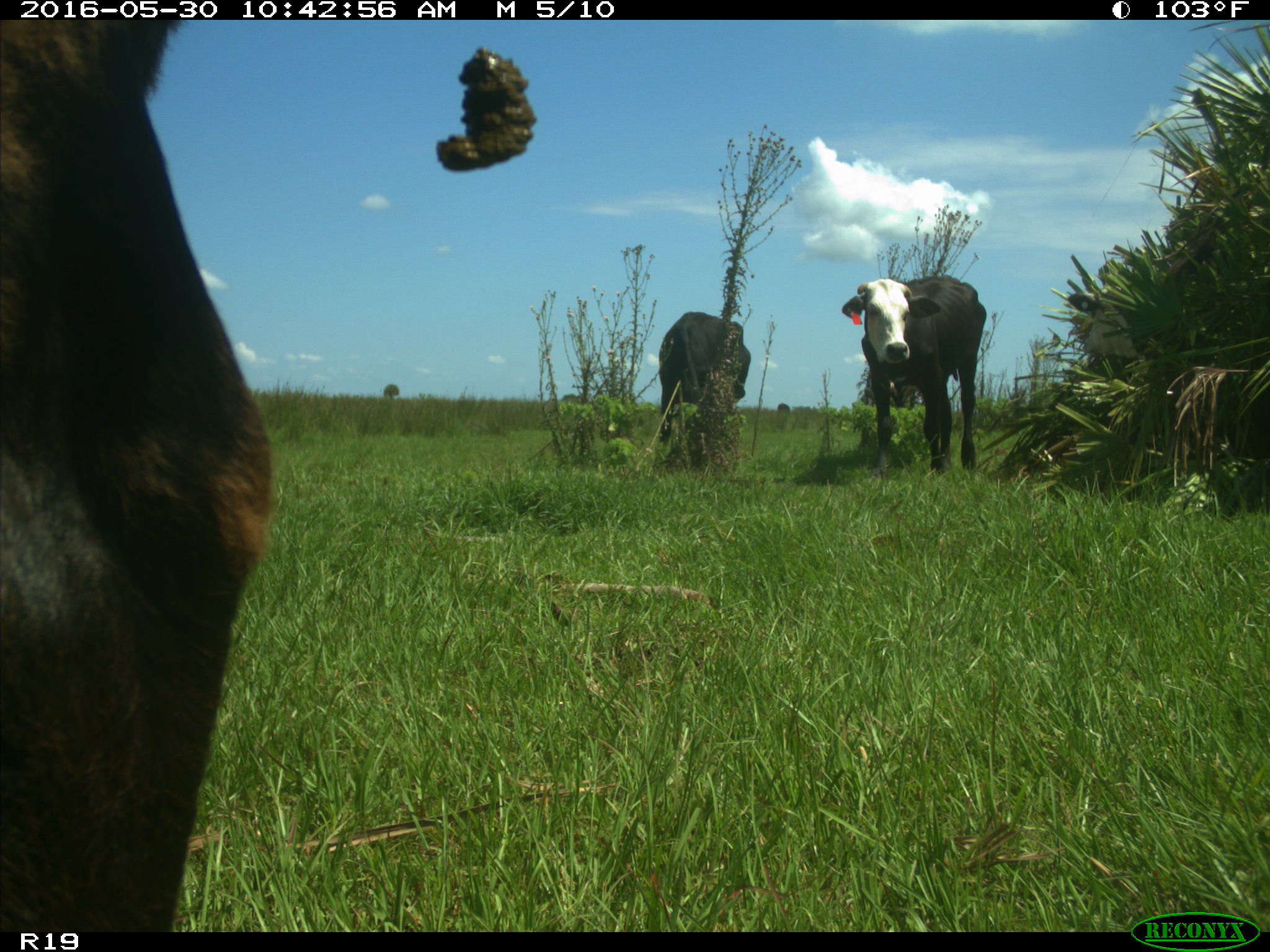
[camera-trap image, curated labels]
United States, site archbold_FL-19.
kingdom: Animalia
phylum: Chordata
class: Mammalia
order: Artiodactyla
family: Bovidae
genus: Bos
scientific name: Bos taurus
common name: domestic cow